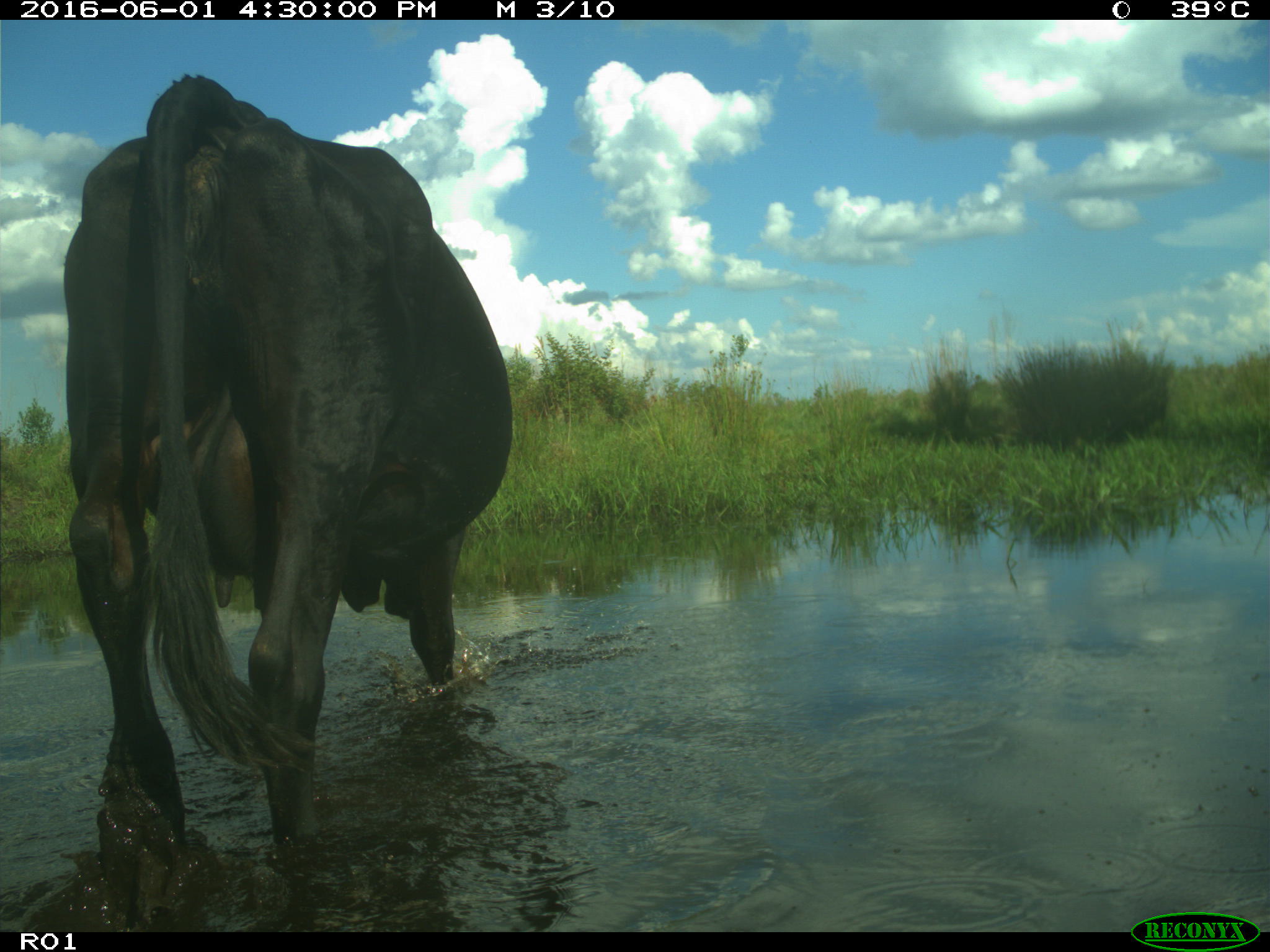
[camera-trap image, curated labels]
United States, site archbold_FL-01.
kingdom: Animalia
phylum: Chordata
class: Mammalia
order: Artiodactyla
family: Bovidae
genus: Bos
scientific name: Bos taurus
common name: domestic cow